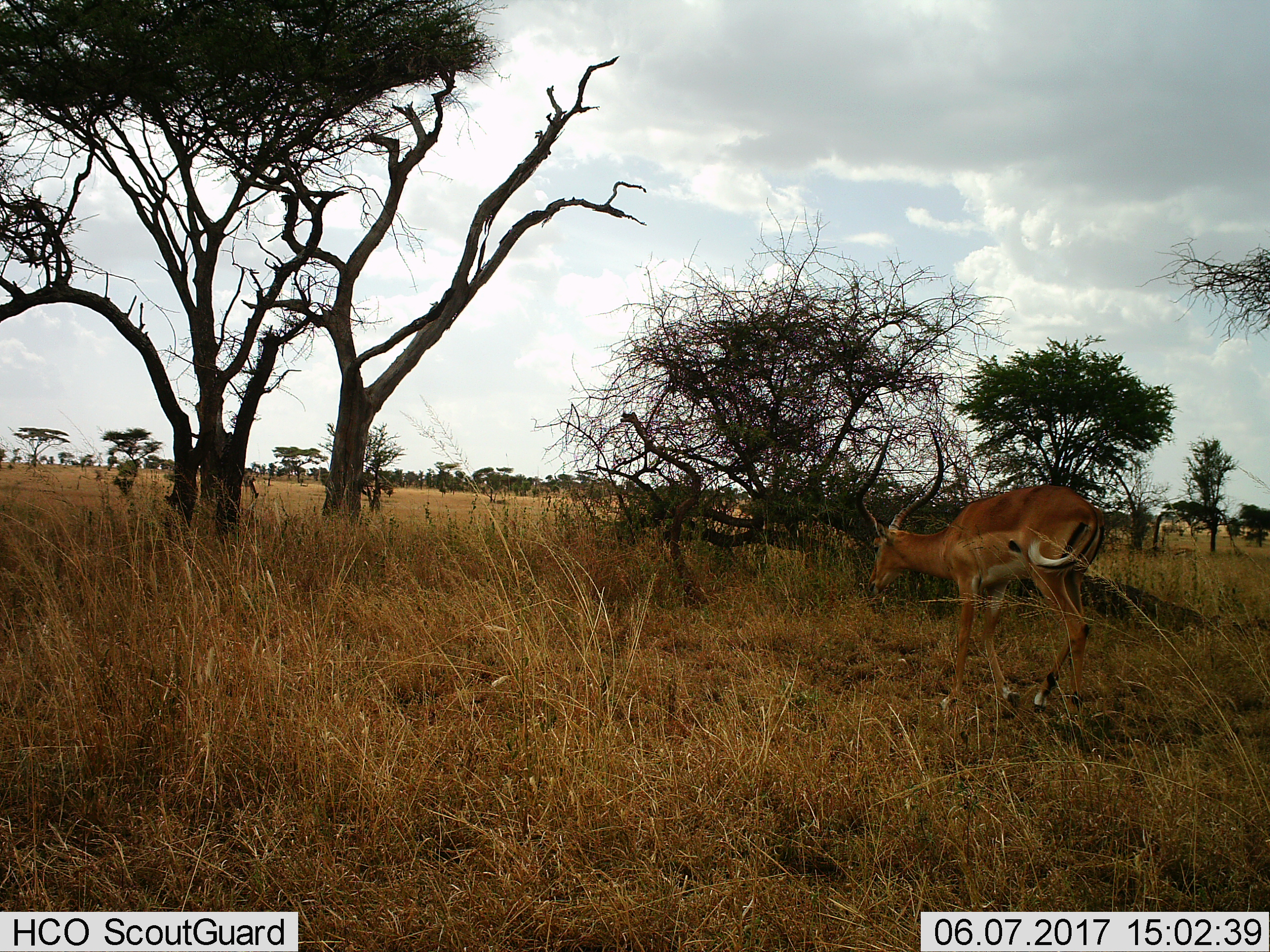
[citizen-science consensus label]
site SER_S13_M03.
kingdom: Animalia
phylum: Chordata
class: Mammalia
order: Artiodactyla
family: Bovidae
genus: Aepyceros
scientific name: Aepyceros melampus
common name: impala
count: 1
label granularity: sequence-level